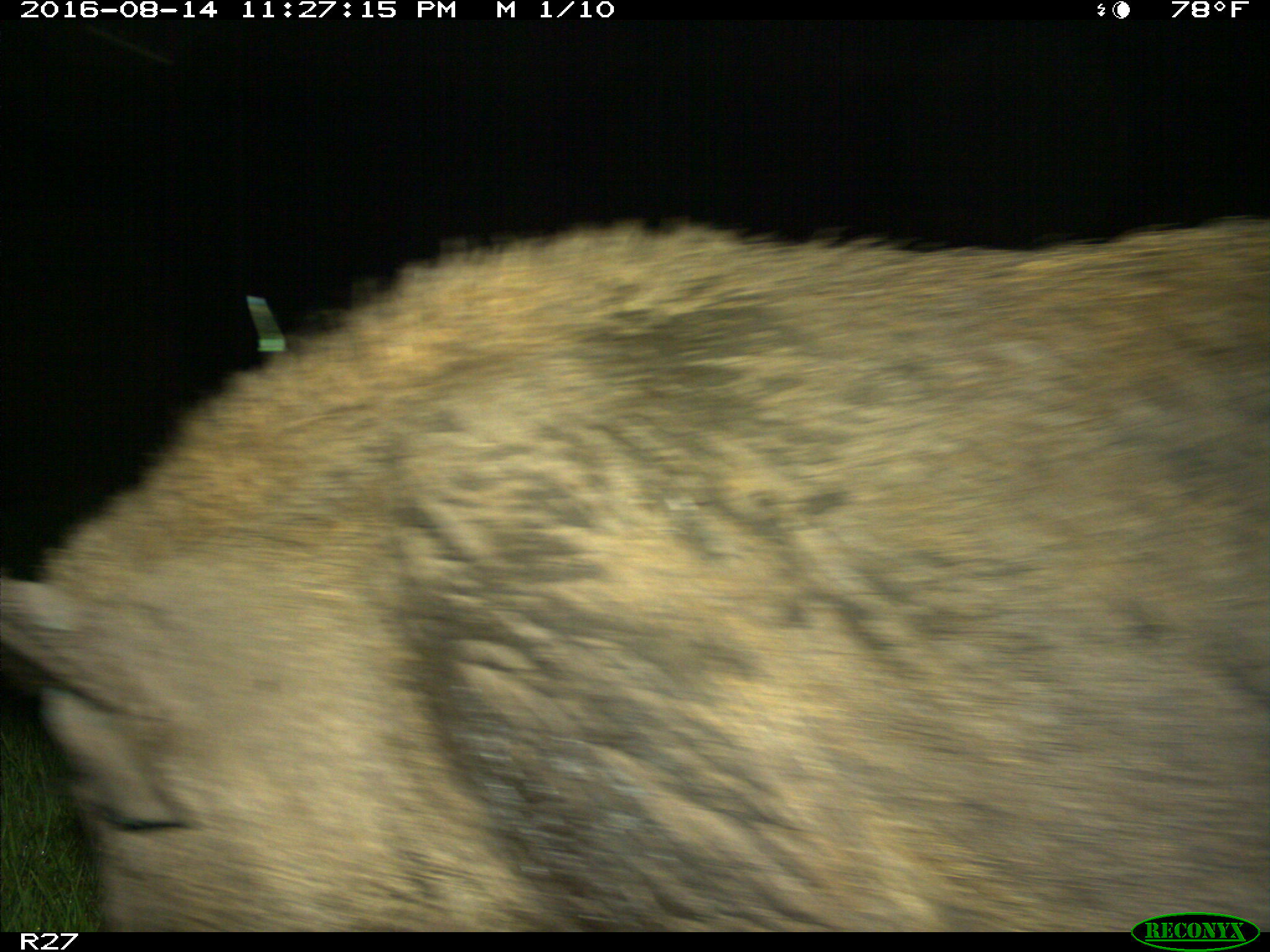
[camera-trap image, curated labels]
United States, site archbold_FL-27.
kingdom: Animalia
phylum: Chordata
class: Mammalia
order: Artiodactyla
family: Suidae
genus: Sus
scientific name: Sus scrofa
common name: wild boar